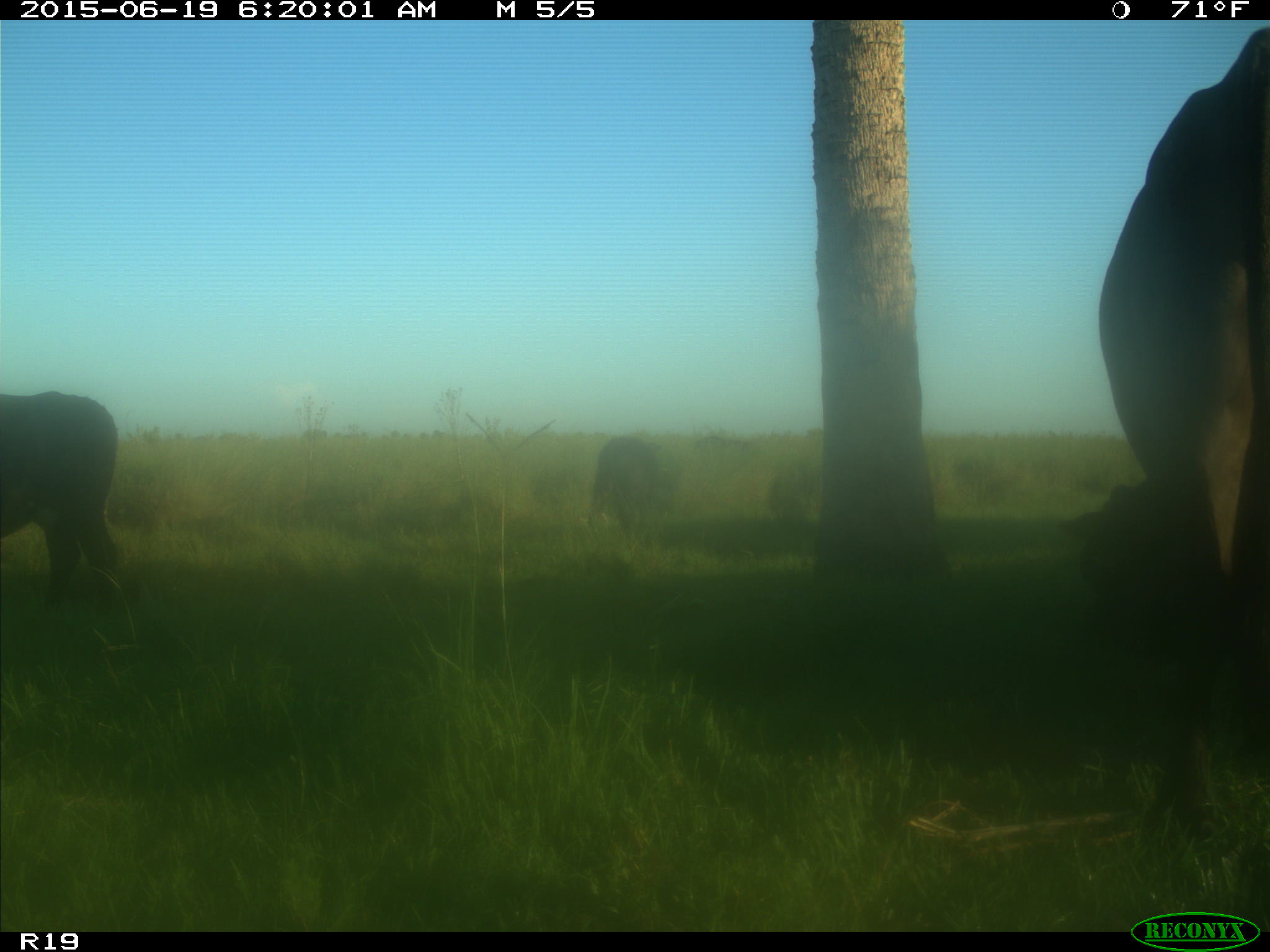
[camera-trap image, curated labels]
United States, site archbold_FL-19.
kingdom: Animalia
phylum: Chordata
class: Mammalia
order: Artiodactyla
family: Bovidae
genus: Bos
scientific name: Bos taurus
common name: domestic cow